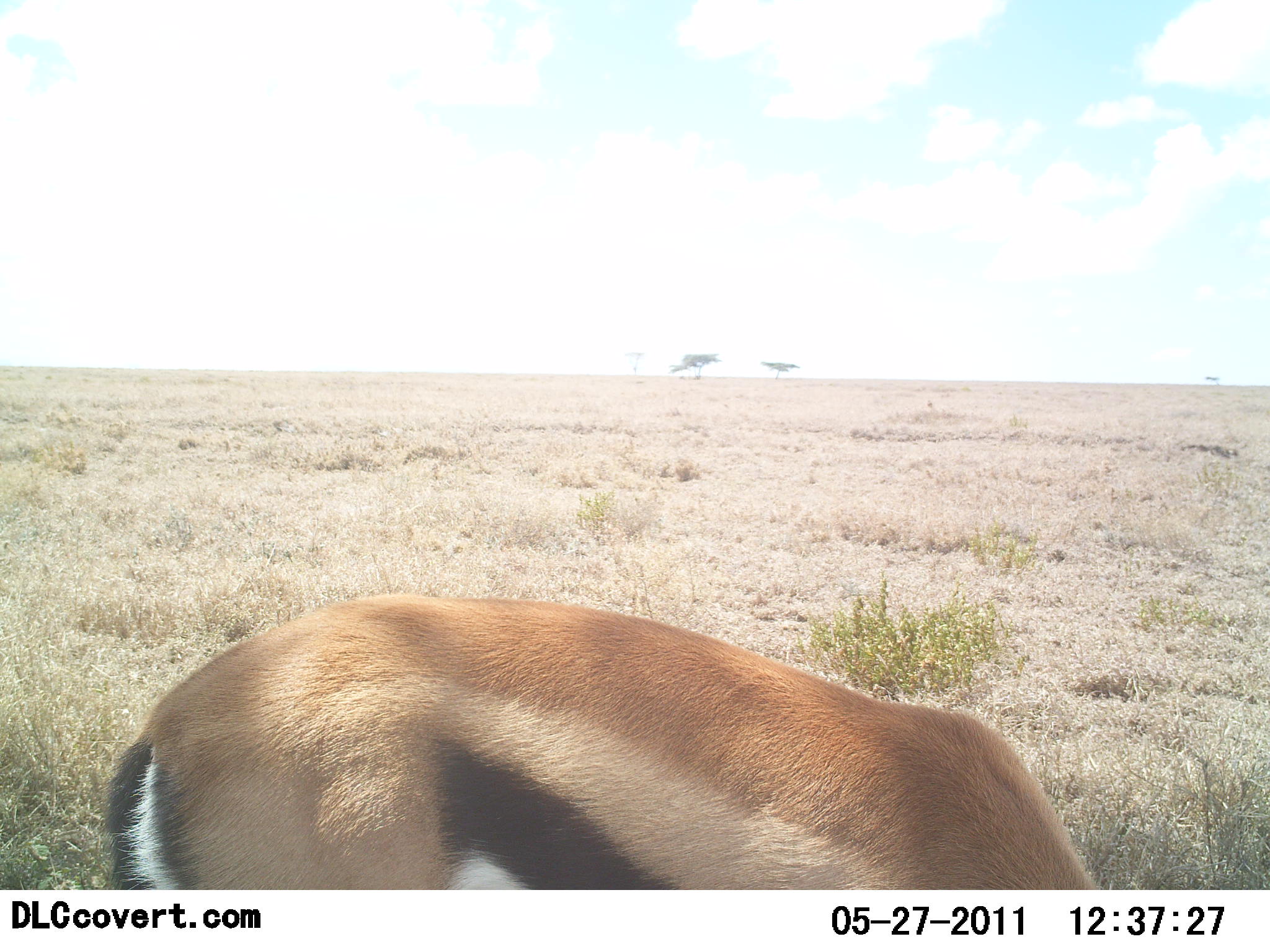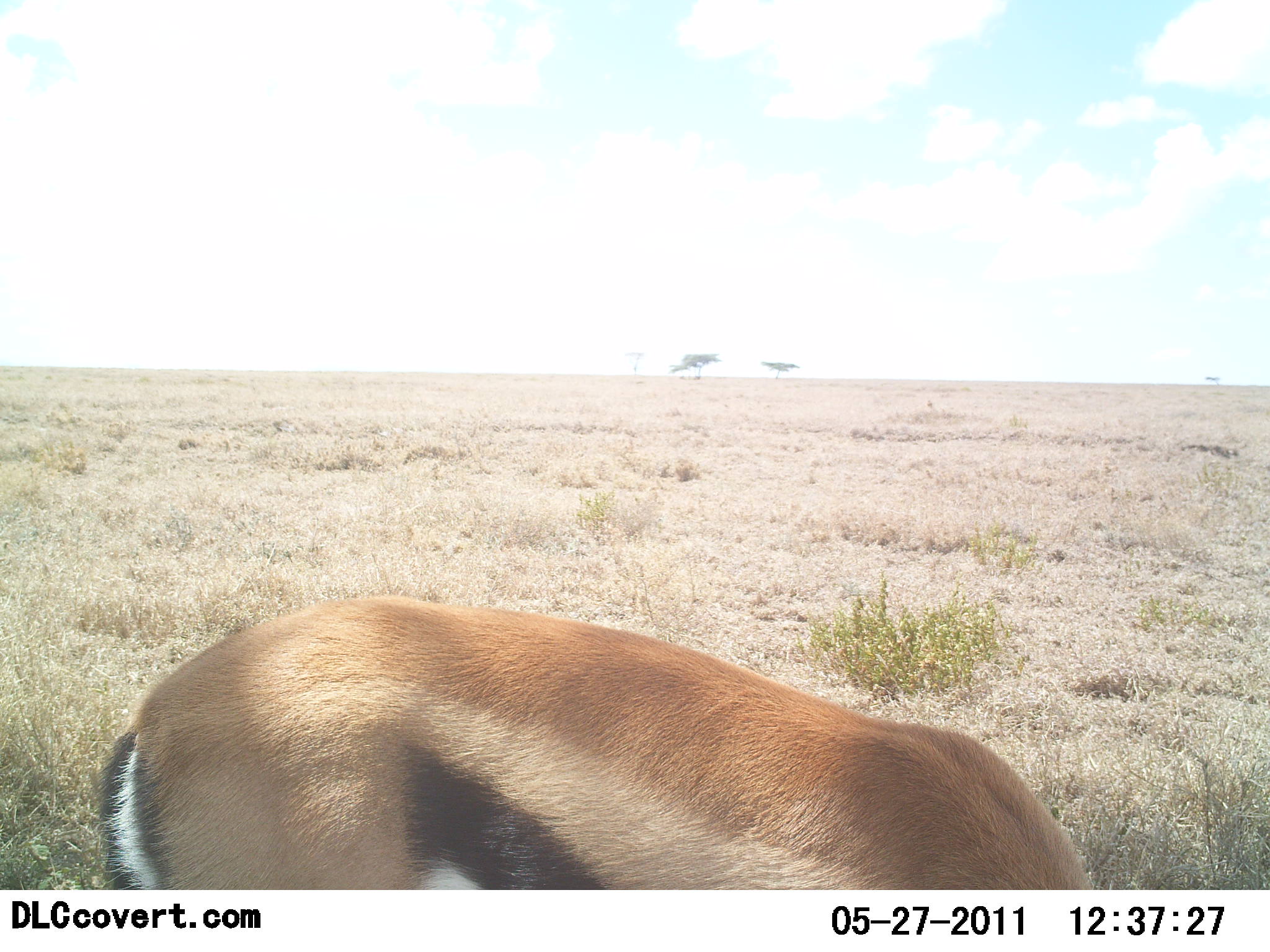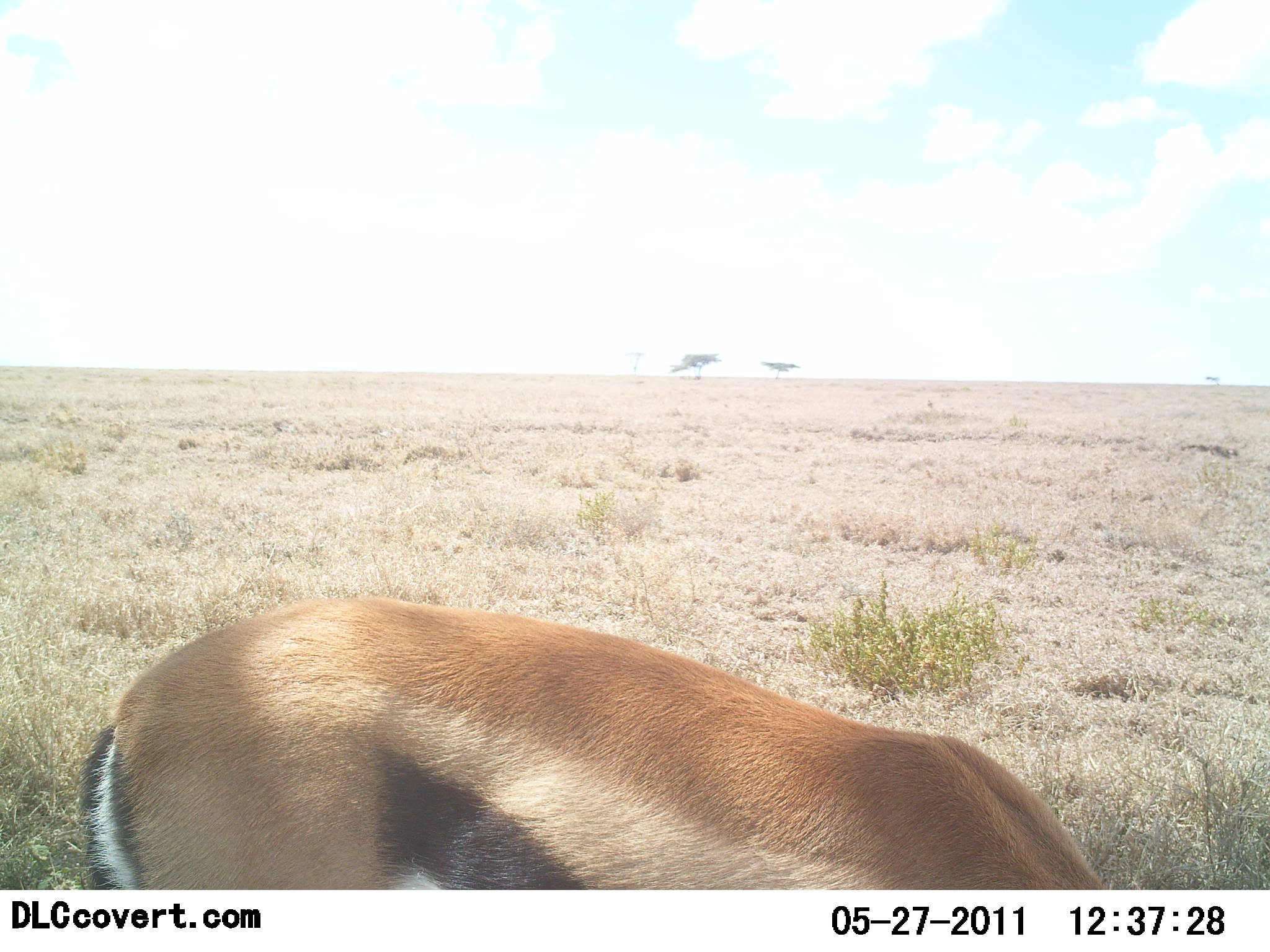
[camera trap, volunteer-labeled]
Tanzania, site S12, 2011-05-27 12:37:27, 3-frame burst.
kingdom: Animalia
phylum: Chordata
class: Mammalia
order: Artiodactyla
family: Bovidae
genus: Eudorcas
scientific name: Eudorcas thomsonii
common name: thomson's gazelle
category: gazellethomsons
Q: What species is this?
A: Gazellethomsons (thomson's gazelle) (Eudorcas thomsonii).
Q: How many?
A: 1.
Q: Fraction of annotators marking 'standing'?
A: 70%.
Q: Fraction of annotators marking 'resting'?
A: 0%.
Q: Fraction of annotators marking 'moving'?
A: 0%.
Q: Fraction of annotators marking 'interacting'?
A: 0%.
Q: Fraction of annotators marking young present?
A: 0%.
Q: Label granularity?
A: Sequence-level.